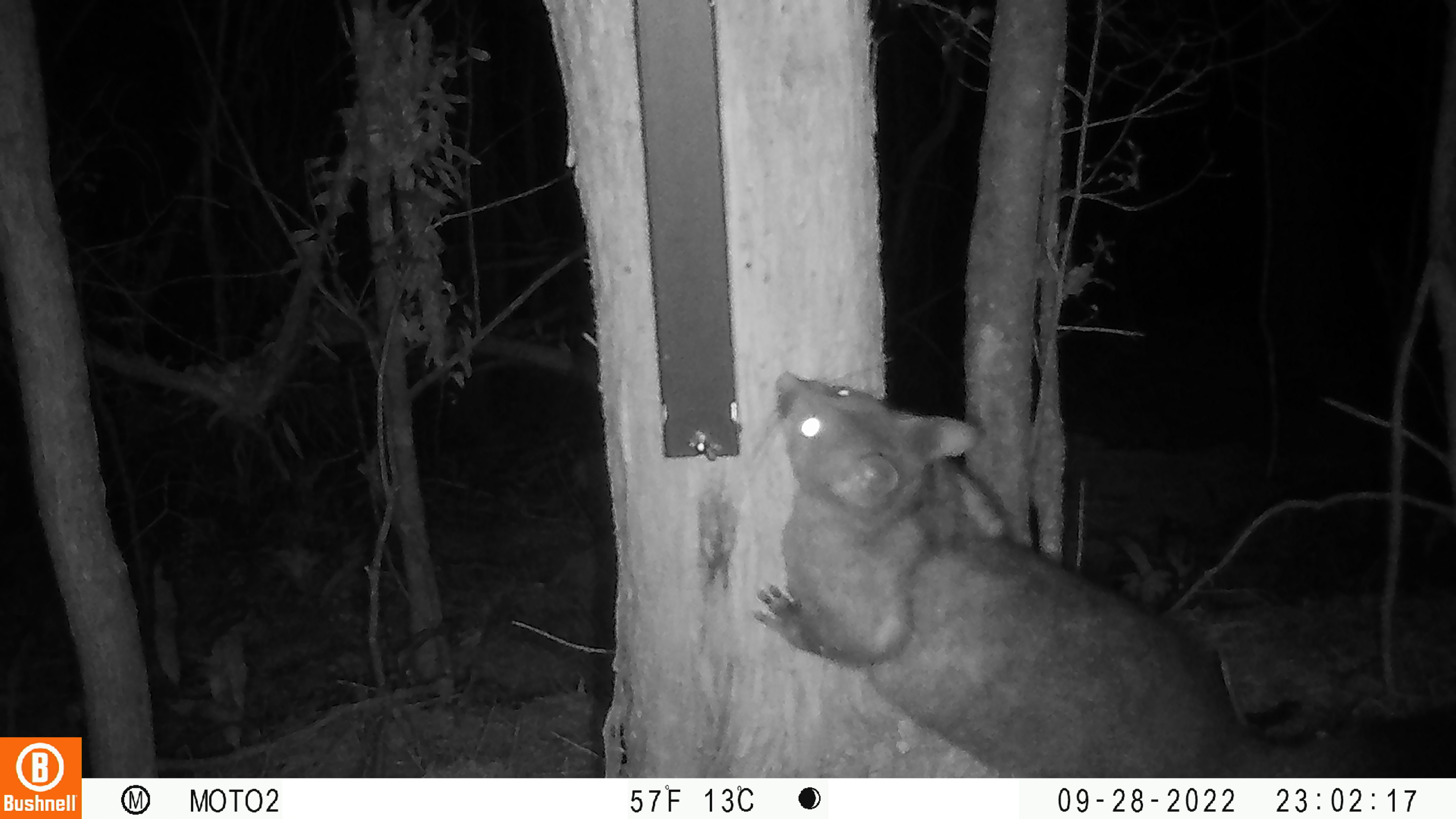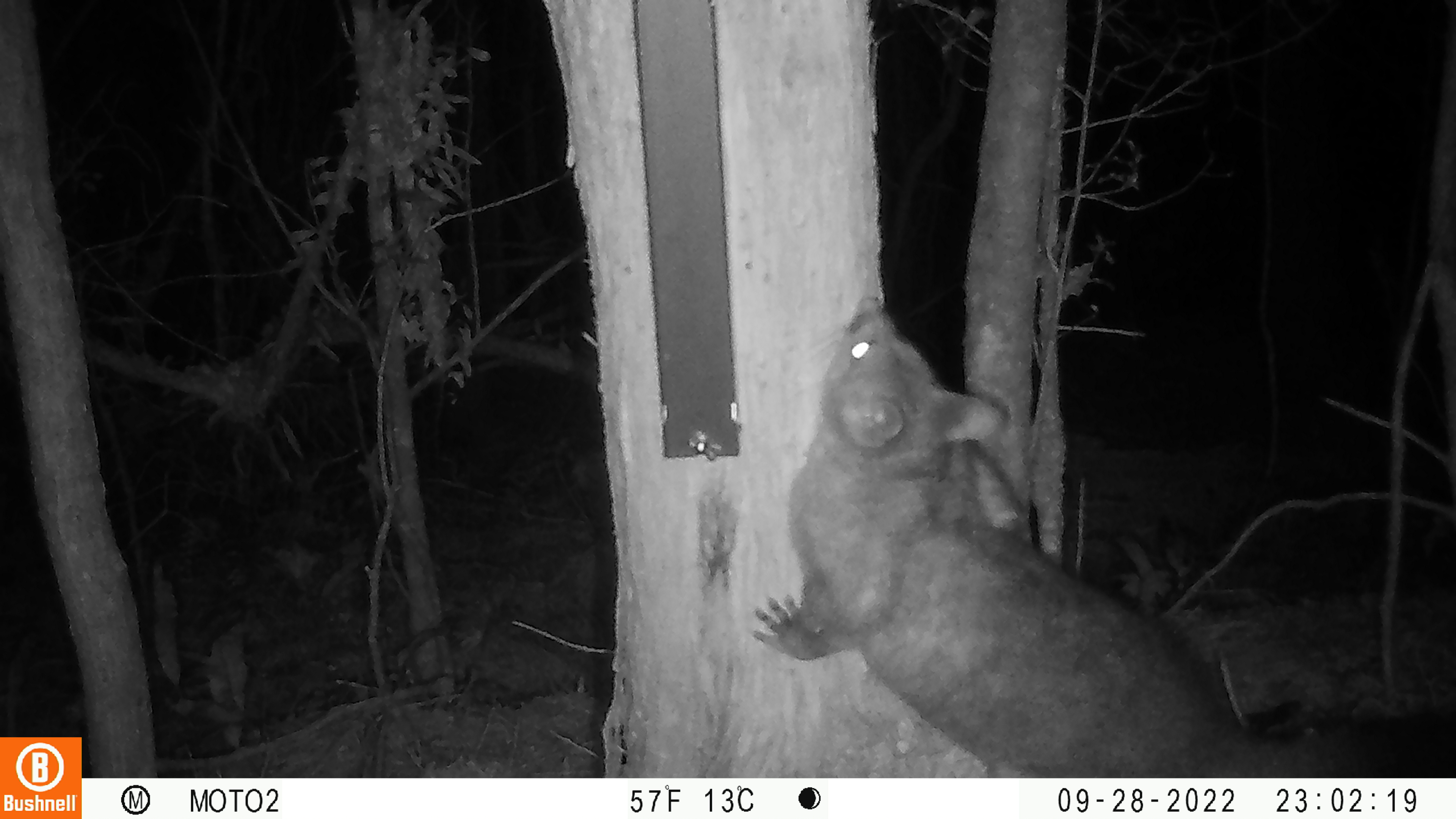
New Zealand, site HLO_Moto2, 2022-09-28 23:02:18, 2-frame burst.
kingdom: Animalia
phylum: Chordata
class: Mammalia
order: Diprotodontia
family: Phalangeridae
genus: Trichosurus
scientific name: Trichosurus vulpecula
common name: common brushtail possum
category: possum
Possum (common brushtail possum) (Trichosurus vulpecula).